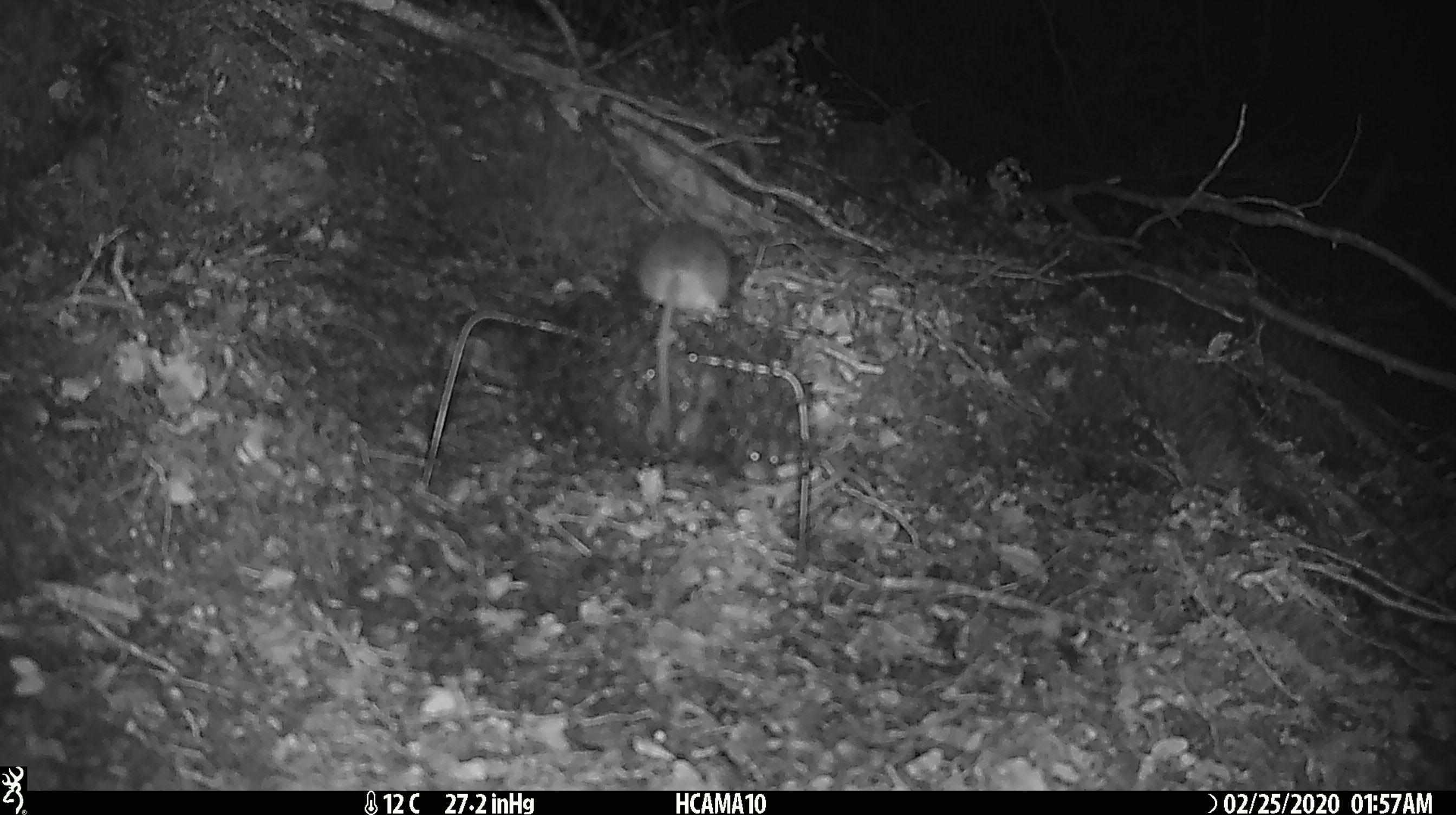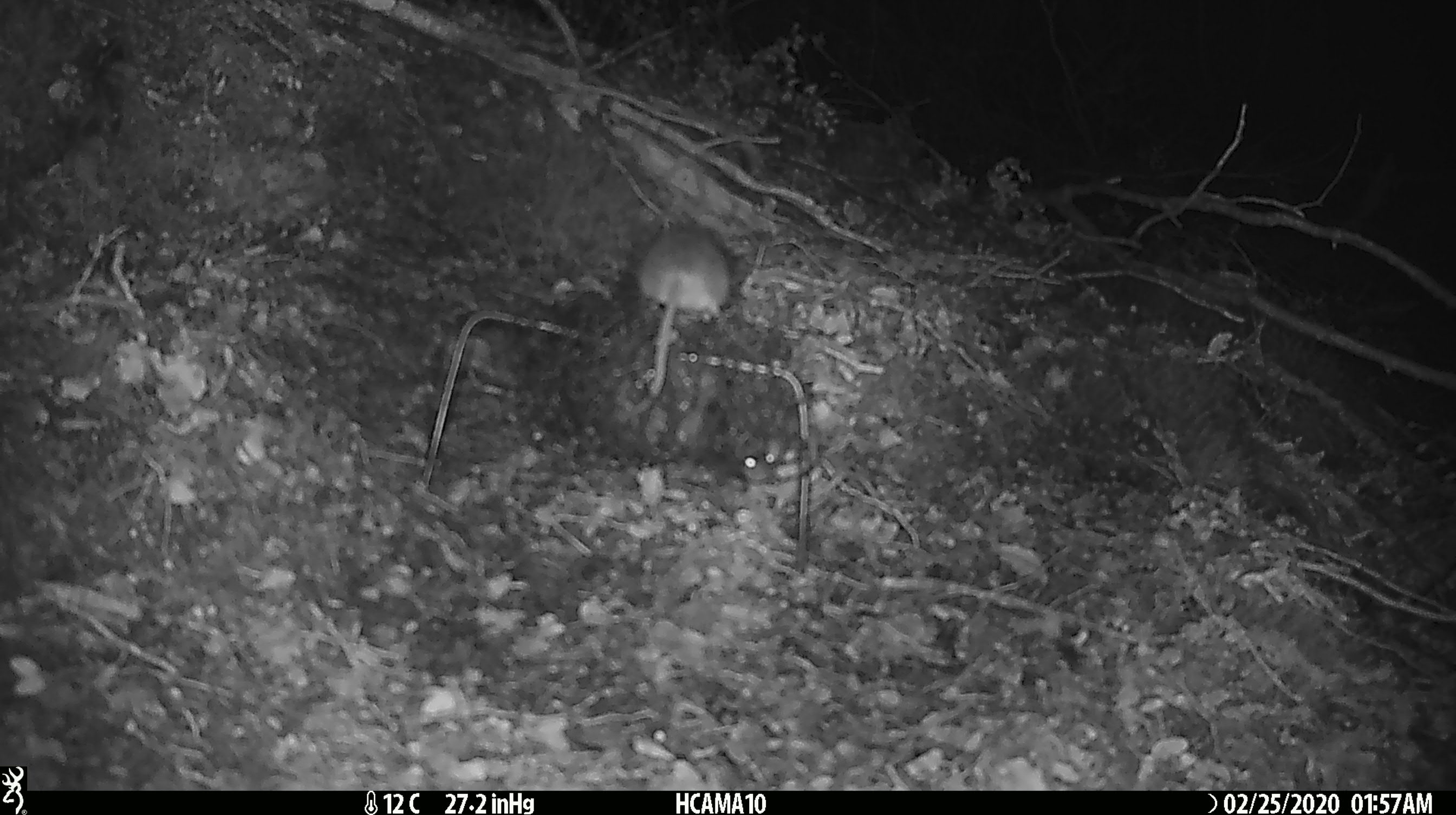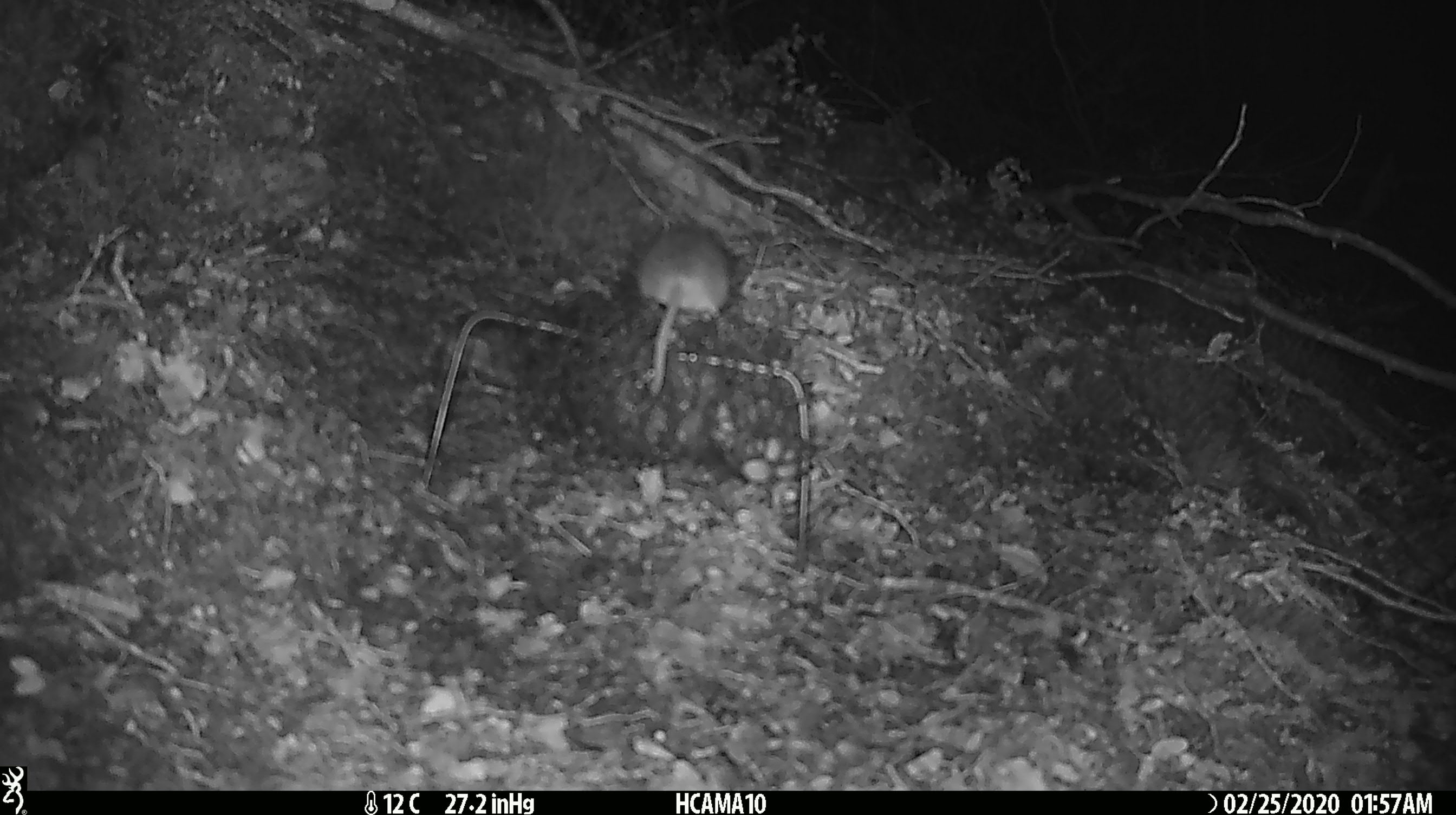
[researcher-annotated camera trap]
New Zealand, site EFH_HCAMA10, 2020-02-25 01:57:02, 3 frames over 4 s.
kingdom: Animalia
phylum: Chordata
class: Mammalia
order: Rodentia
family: Muridae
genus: Mus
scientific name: Mus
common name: mouse